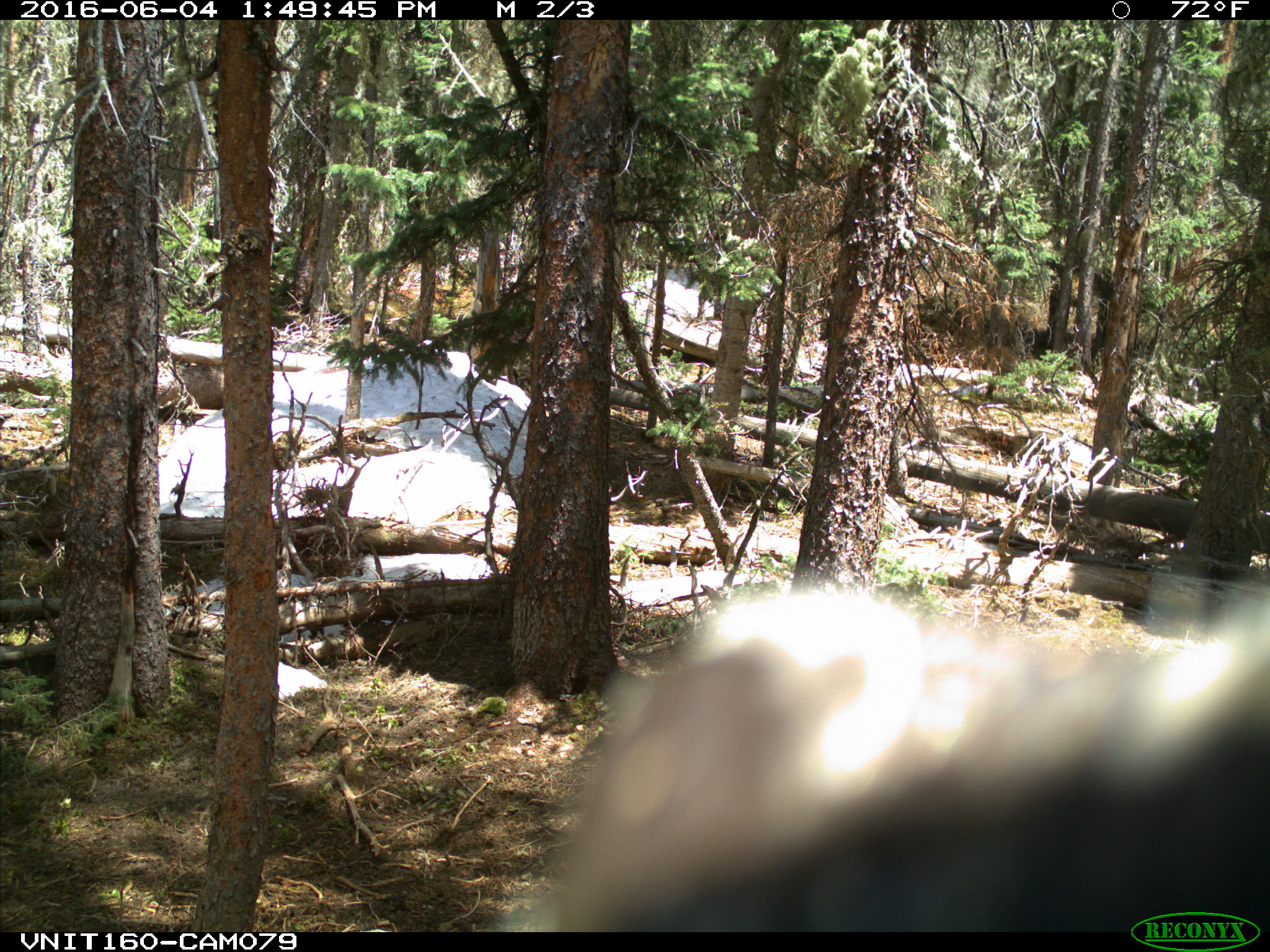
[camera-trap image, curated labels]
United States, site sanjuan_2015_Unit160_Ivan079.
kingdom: Animalia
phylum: Chordata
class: Mammalia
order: Artiodactyla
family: Cervidae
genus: Cervus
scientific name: Cervus elaphus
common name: red deer